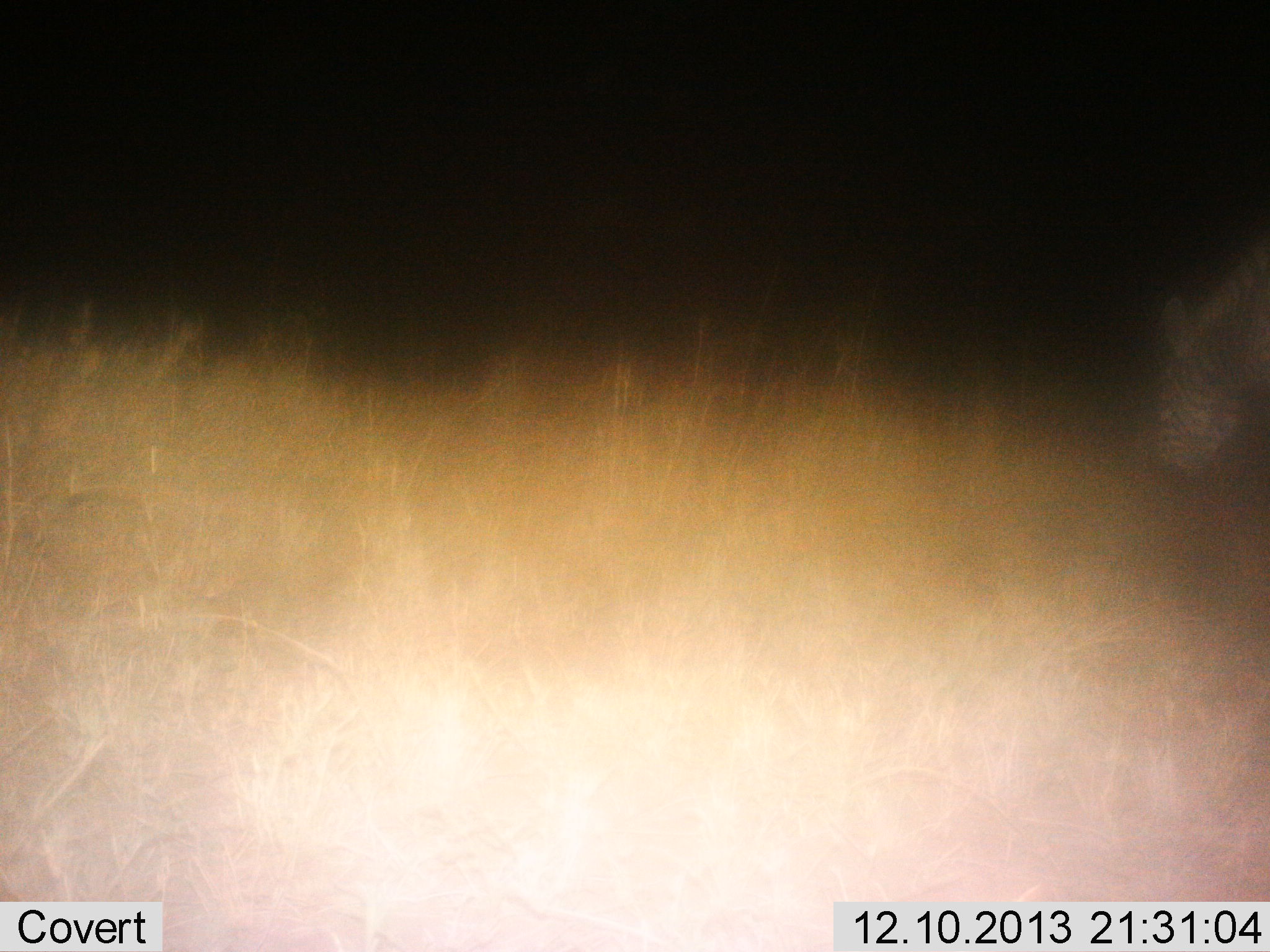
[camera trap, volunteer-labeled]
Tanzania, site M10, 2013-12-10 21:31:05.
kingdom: Animalia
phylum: Chordata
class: Mammalia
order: Perissodactyla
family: Equidae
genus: Equus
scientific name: Equus quagga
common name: plains zebra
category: zebra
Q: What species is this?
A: Zebra (plains zebra) (Equus quagga).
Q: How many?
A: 1.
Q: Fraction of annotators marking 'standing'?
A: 10%.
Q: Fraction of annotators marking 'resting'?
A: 0%.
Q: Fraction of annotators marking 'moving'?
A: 10%.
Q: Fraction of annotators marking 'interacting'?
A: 0%.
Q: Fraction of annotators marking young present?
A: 0%.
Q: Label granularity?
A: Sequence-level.